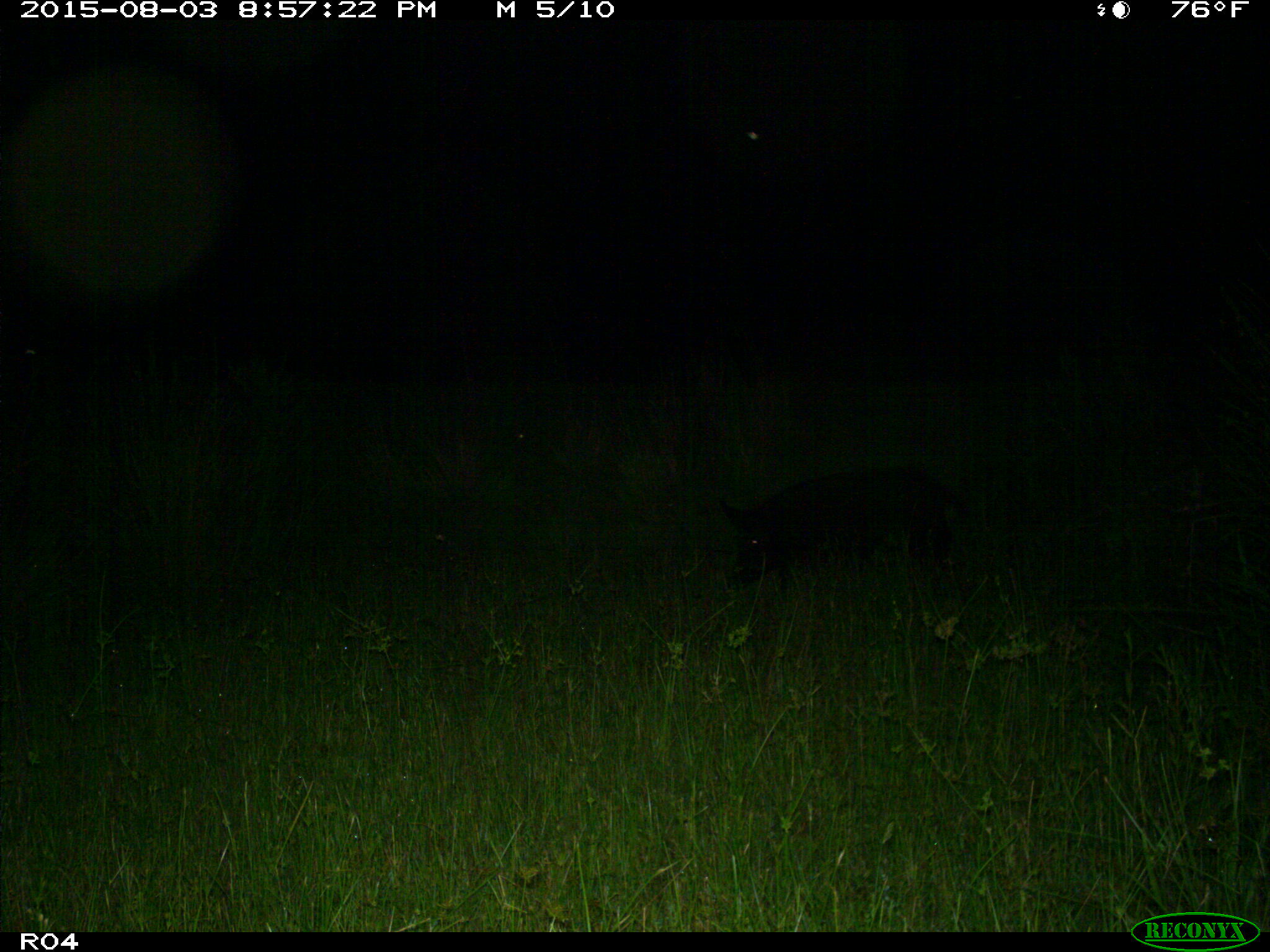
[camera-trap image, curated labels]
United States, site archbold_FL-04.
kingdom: Animalia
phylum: Chordata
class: Mammalia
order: Artiodactyla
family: Suidae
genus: Sus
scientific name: Sus scrofa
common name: wild boar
Sus scrofa (wild boar).